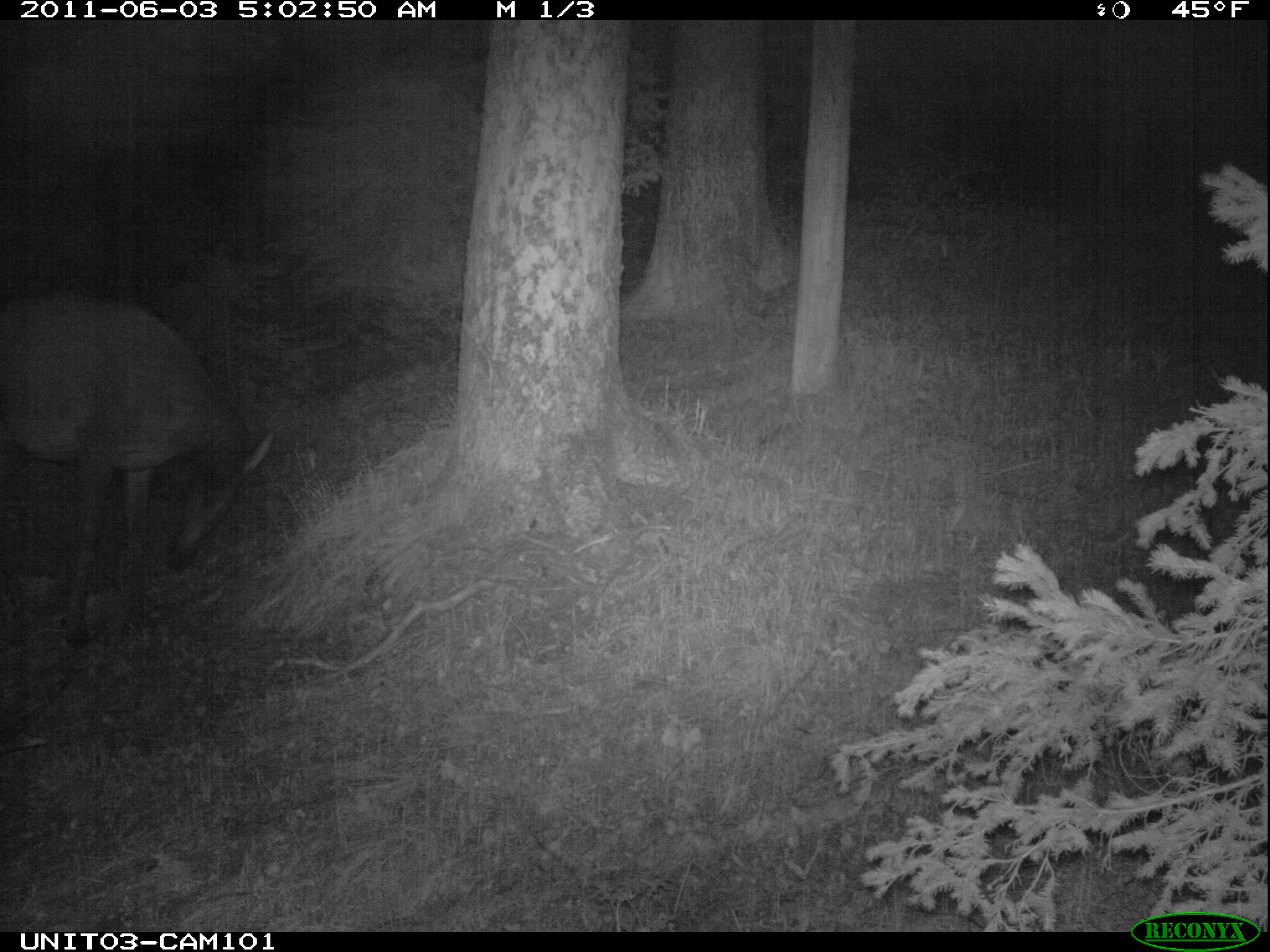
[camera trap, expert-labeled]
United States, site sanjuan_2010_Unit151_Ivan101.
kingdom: Animalia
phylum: Chordata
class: Mammalia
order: Artiodactyla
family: Cervidae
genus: Cervus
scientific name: Cervus elaphus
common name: red deer